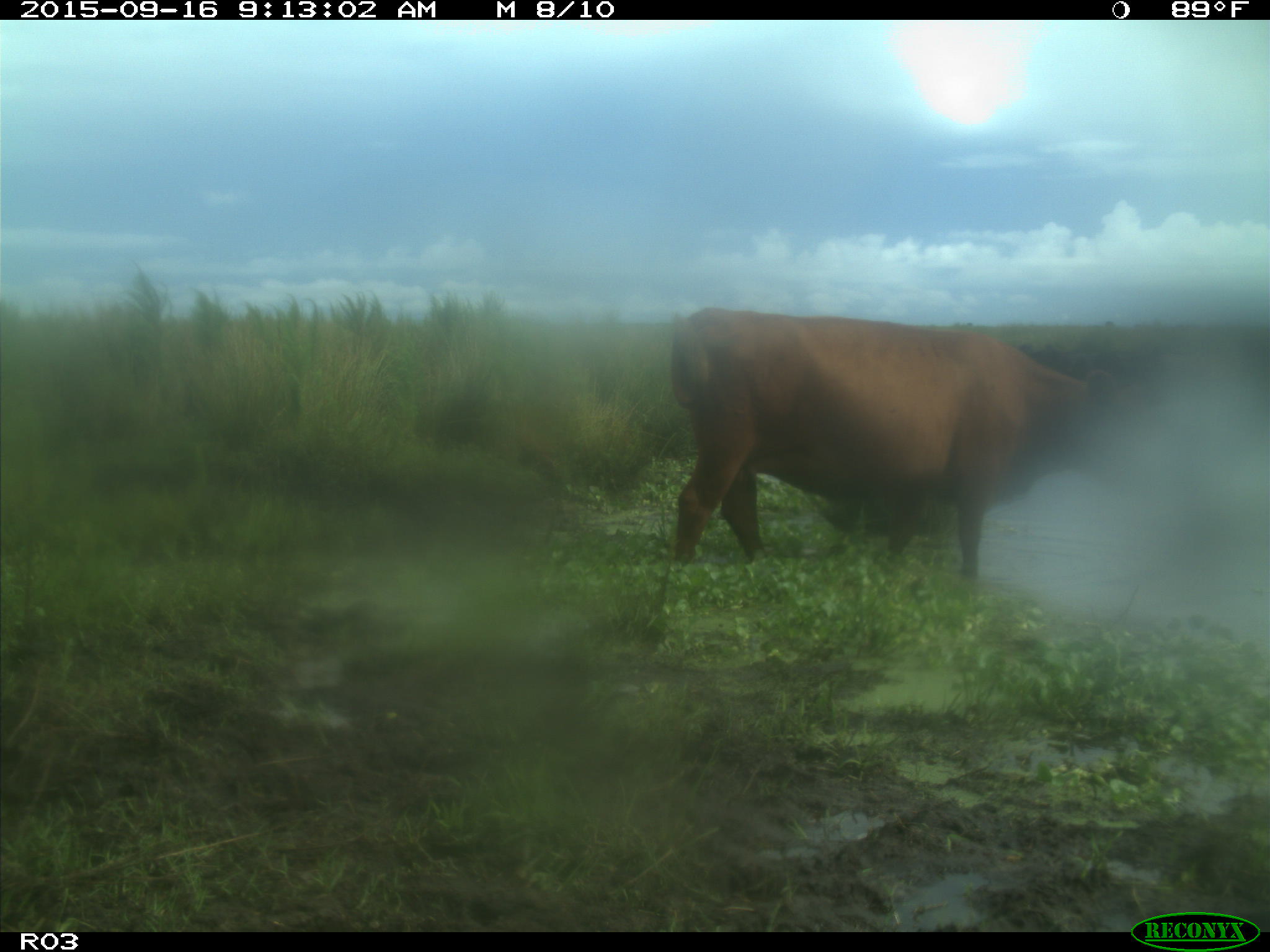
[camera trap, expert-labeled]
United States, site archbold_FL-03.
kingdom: Animalia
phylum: Chordata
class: Mammalia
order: Artiodactyla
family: Bovidae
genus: Bos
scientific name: Bos taurus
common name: domestic cow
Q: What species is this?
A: Bos taurus (domestic cow).